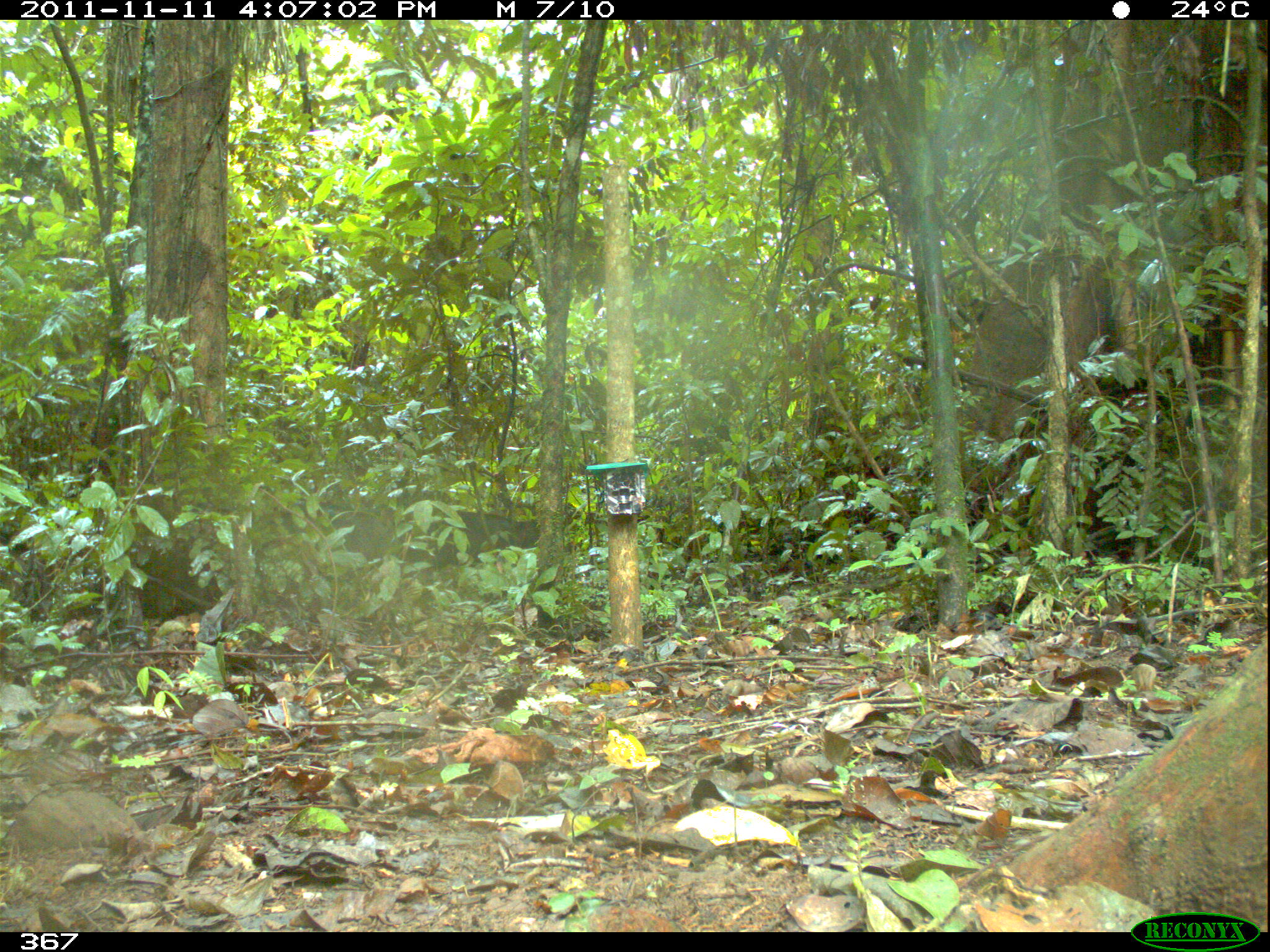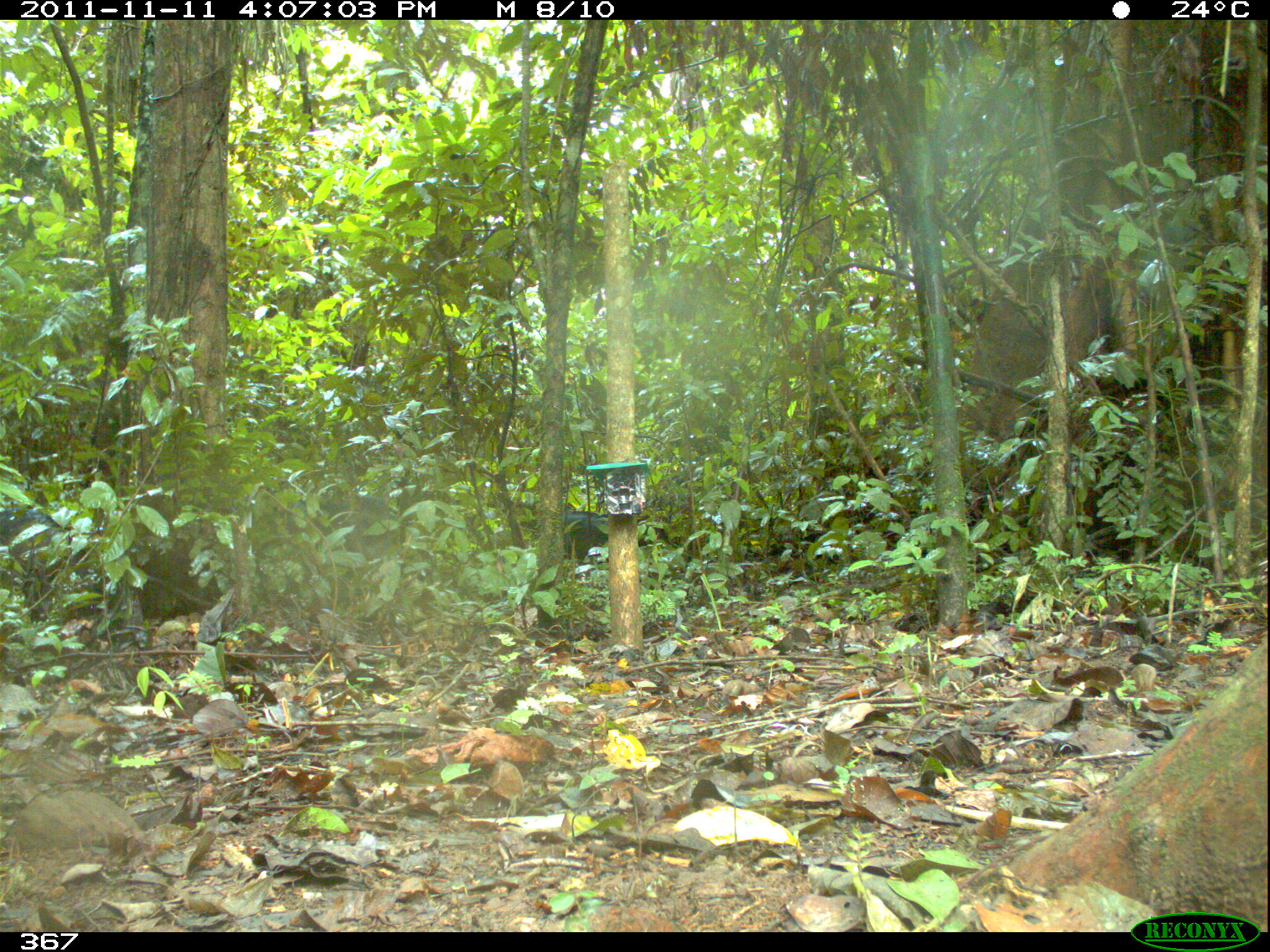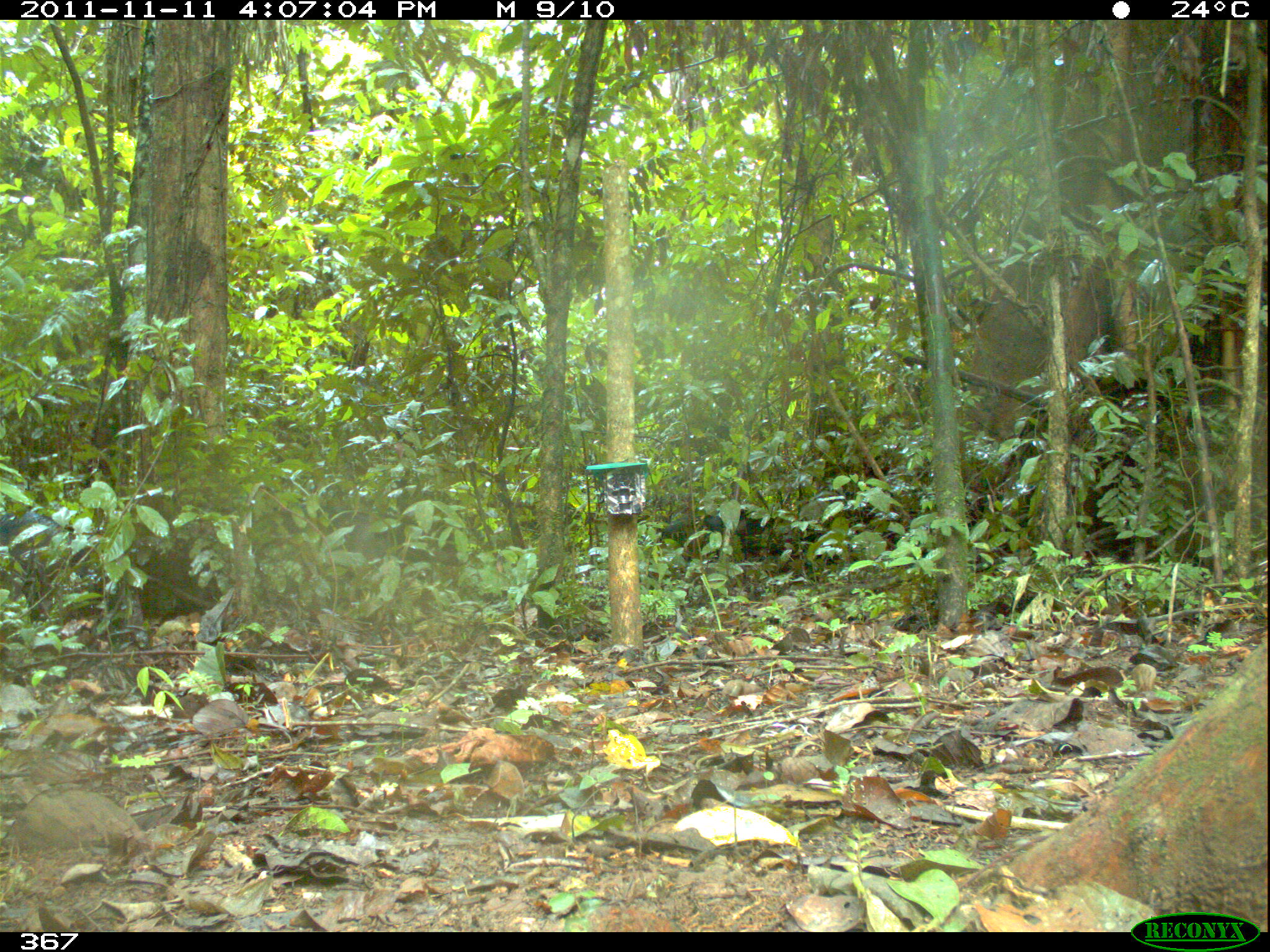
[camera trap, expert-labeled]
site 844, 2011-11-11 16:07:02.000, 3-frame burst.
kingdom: Animalia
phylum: Chordata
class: Mammalia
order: Artiodactyla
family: Tayassuidae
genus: Tayassu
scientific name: Tayassu pecari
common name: white-lipped peccary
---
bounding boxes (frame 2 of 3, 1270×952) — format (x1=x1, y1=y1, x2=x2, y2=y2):
tayassu pecari: (x1=522, y1=510, x2=668, y2=567)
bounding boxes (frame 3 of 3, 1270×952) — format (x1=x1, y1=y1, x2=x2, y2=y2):
tayassu pecari: (x1=659, y1=505, x2=788, y2=566)